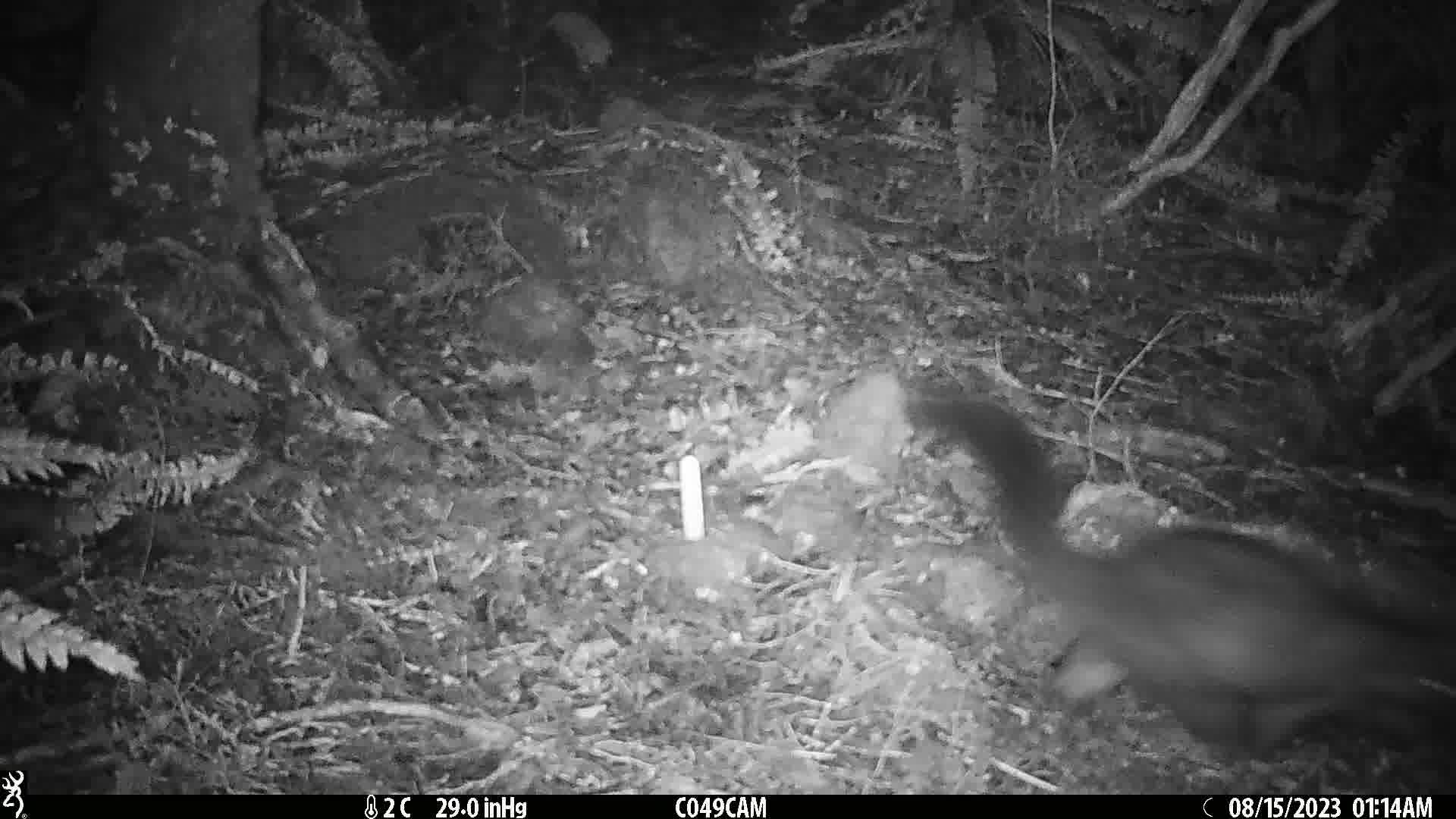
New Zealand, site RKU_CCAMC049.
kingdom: Animalia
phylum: Chordata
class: Mammalia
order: Diprotodontia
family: Phalangeridae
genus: Trichosurus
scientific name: Trichosurus vulpecula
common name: common brushtail possum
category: possum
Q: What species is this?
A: Possum (common brushtail possum) (Trichosurus vulpecula).